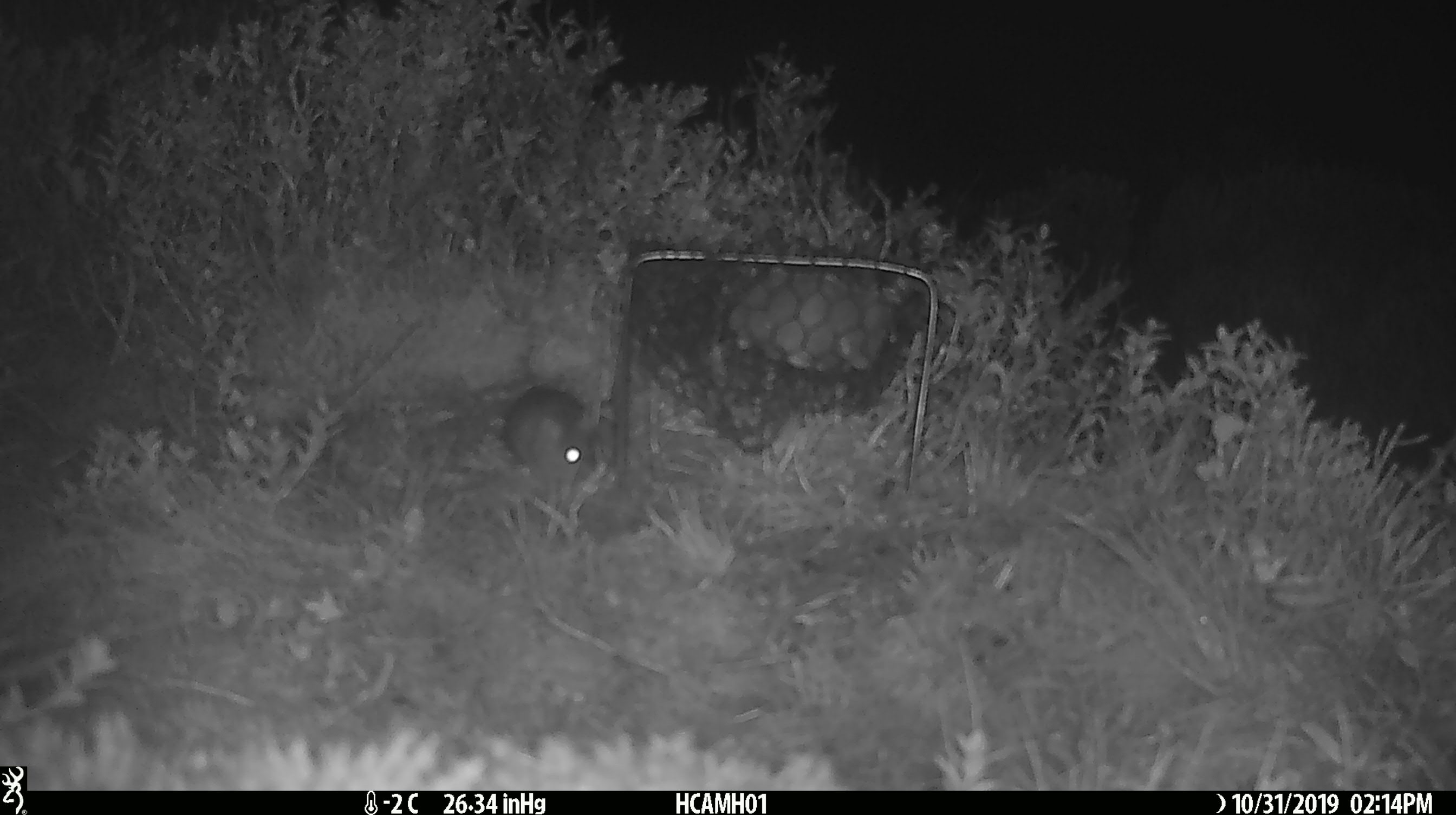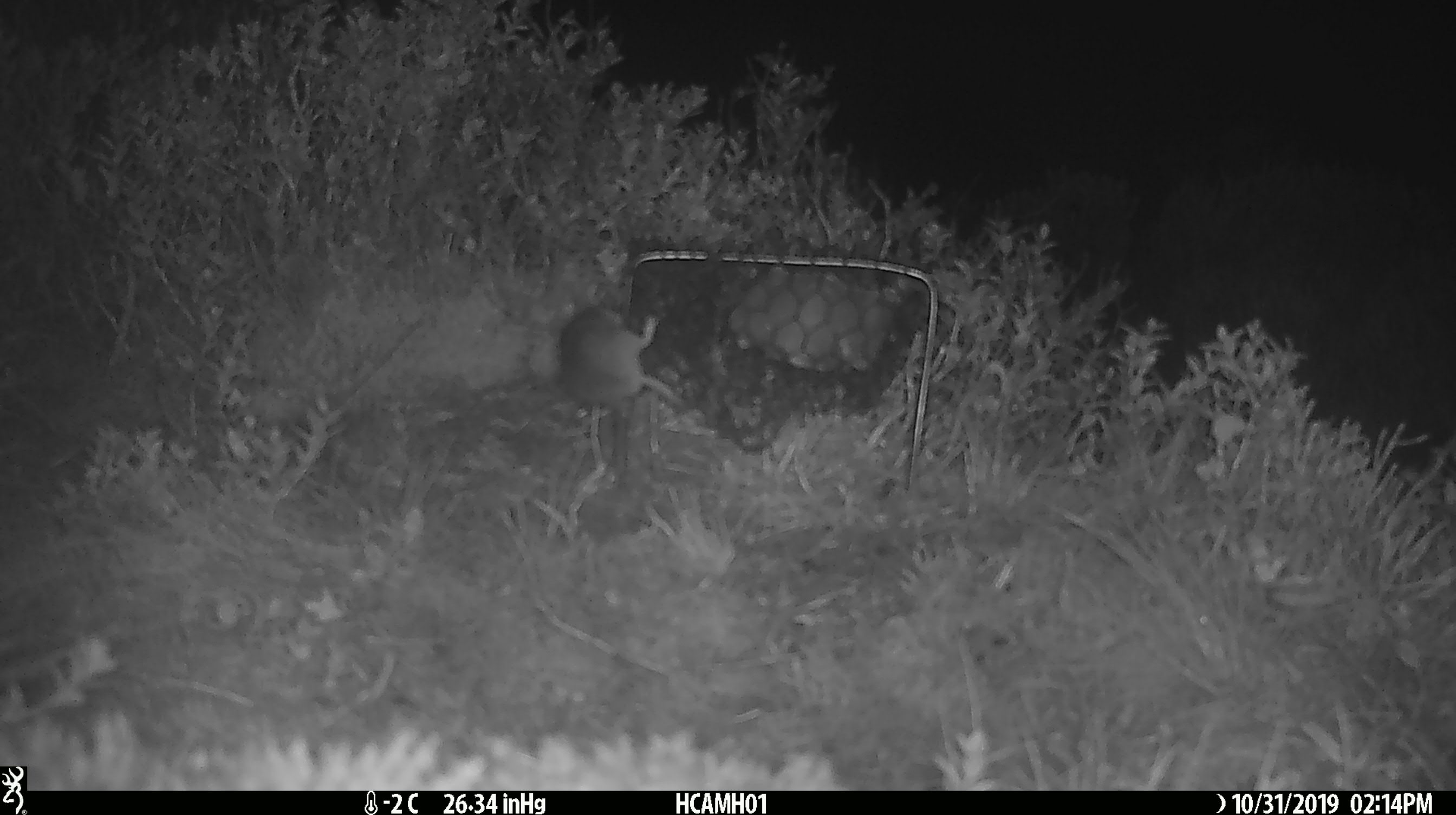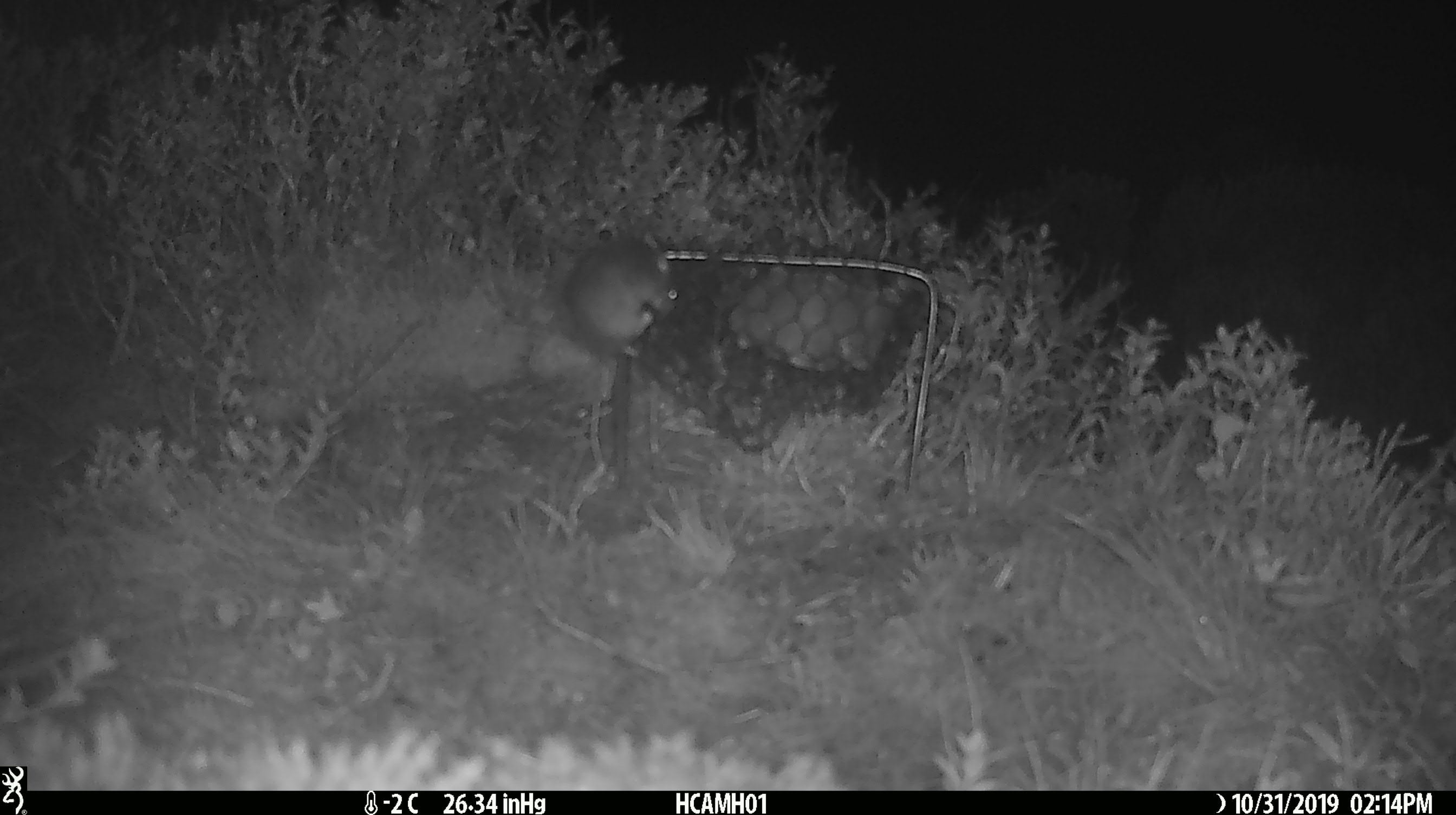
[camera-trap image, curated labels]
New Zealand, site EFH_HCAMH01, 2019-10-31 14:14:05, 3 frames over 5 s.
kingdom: Animalia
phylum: Chordata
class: Mammalia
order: Rodentia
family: Muridae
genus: Mus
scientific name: Mus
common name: mouse